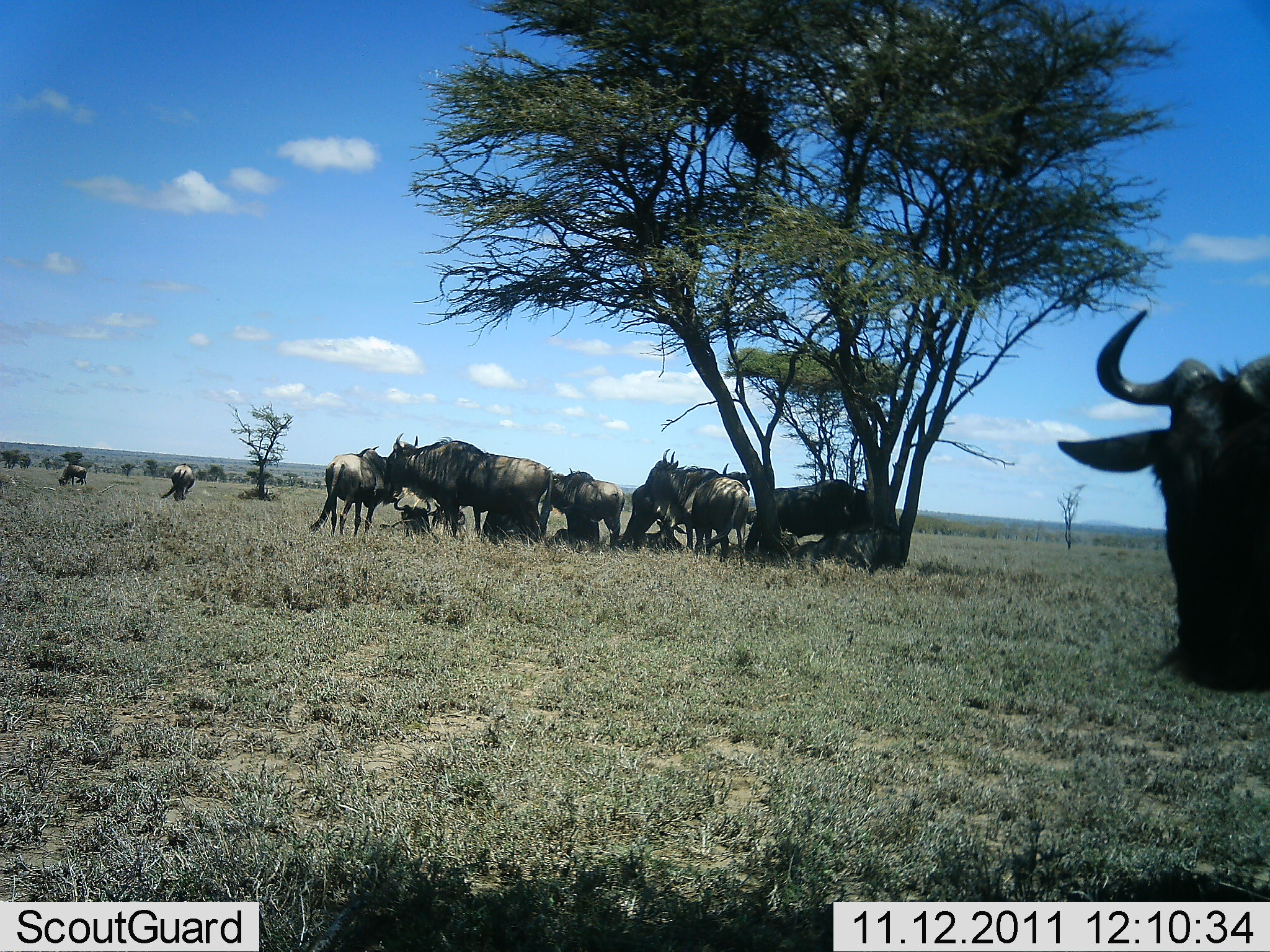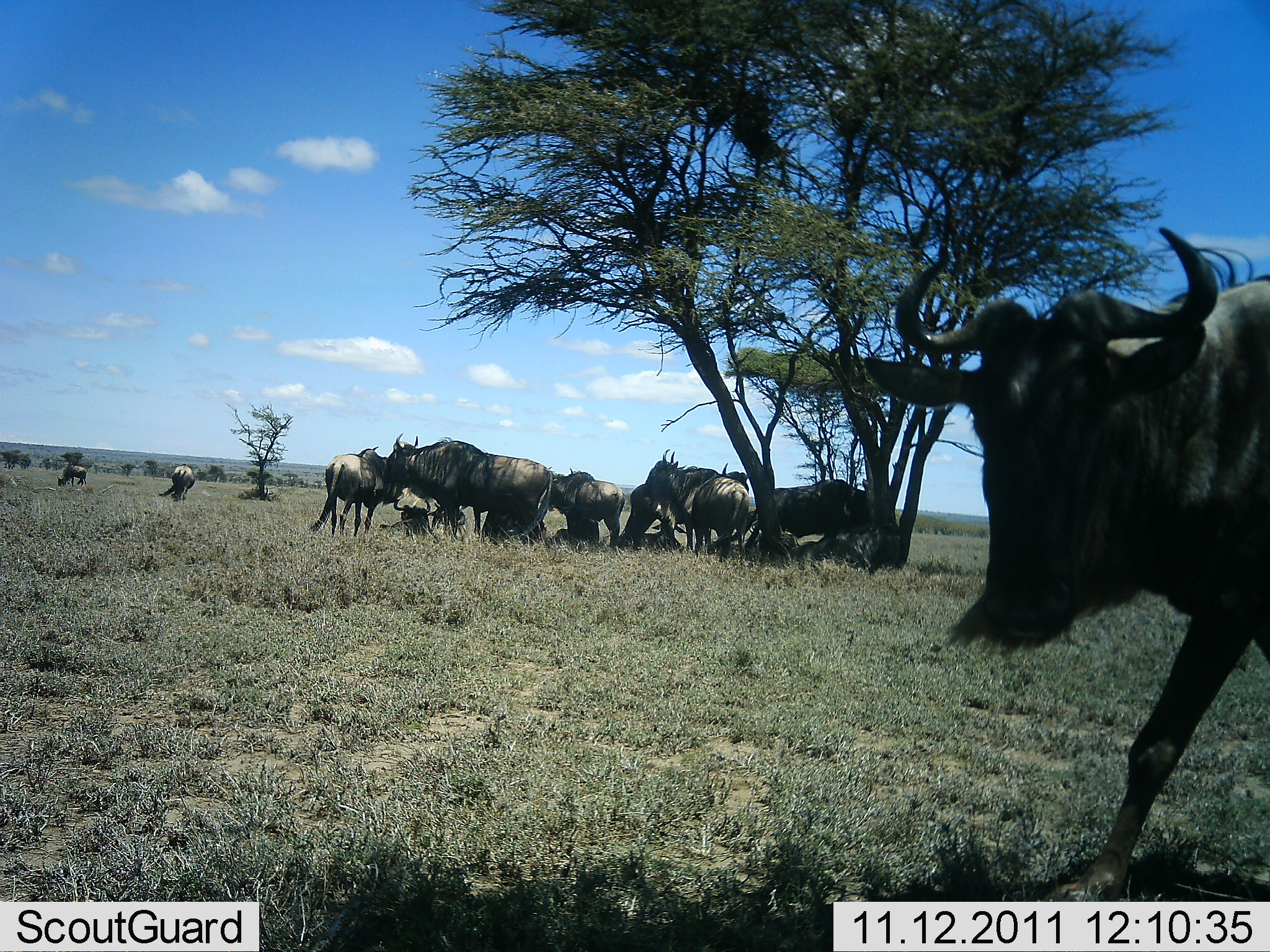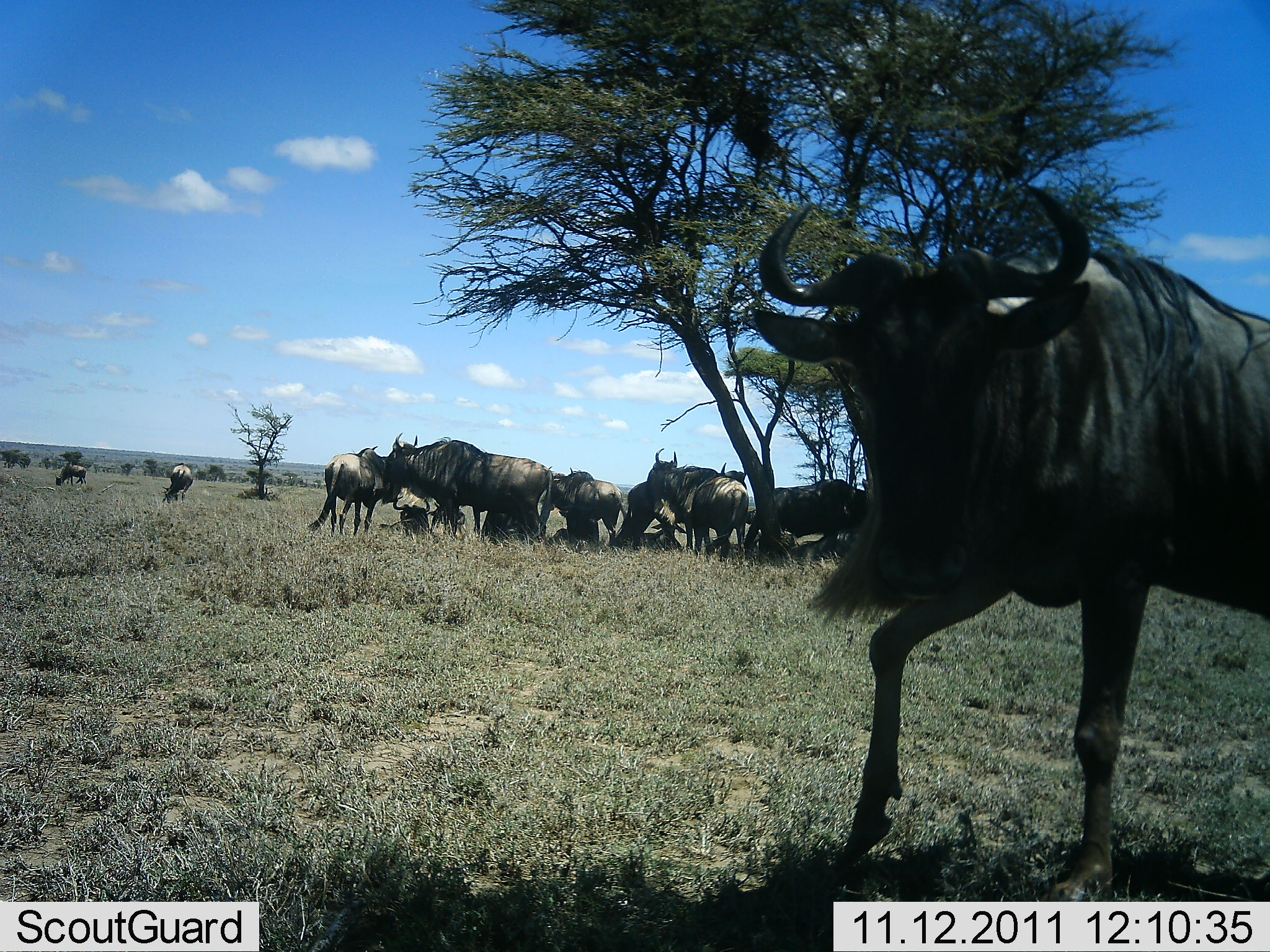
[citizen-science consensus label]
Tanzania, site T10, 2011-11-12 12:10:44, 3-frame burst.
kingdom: Animalia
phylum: Chordata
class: Mammalia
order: Artiodactyla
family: Bovidae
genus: Connochaetes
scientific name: Connochaetes taurinus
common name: blue wildebeest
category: wildebeest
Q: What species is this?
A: Wildebeest (blue wildebeest) (Connochaetes taurinus).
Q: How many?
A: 11-50.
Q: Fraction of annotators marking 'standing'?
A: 64%.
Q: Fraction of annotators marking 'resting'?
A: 73%.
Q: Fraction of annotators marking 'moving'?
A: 45%.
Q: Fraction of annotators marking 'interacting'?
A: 9%.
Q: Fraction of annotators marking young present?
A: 0%.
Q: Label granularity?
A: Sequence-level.